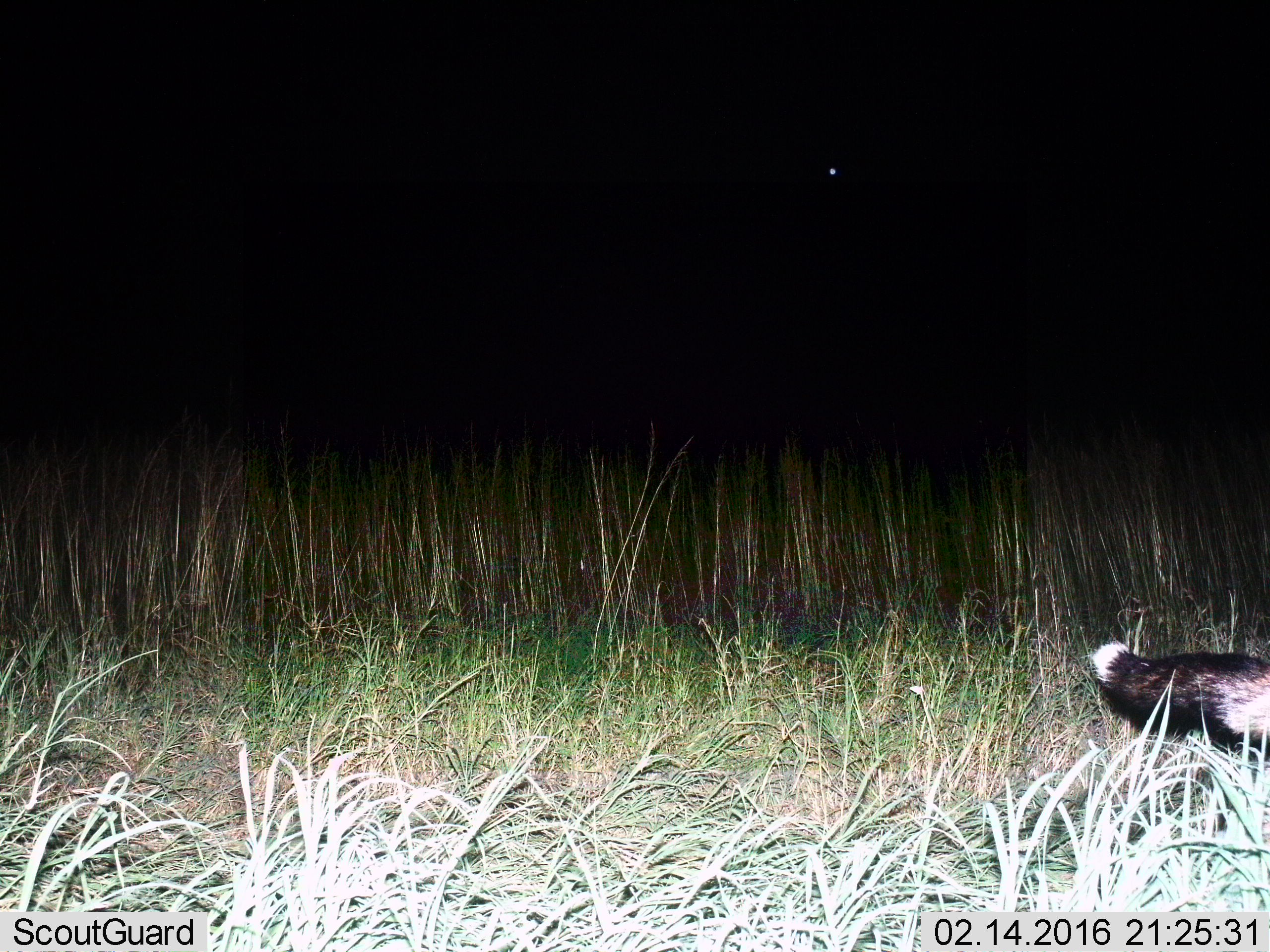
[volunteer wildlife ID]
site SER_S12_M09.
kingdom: Animalia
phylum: Chordata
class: Mammalia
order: Carnivora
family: Canidae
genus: Lupulella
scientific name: Lupulella mesomelas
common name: black-backed jackal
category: jackalblackbacked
Jackalblackbacked (black-backed jackal) (Lupulella mesomelas), count 1. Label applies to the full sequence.